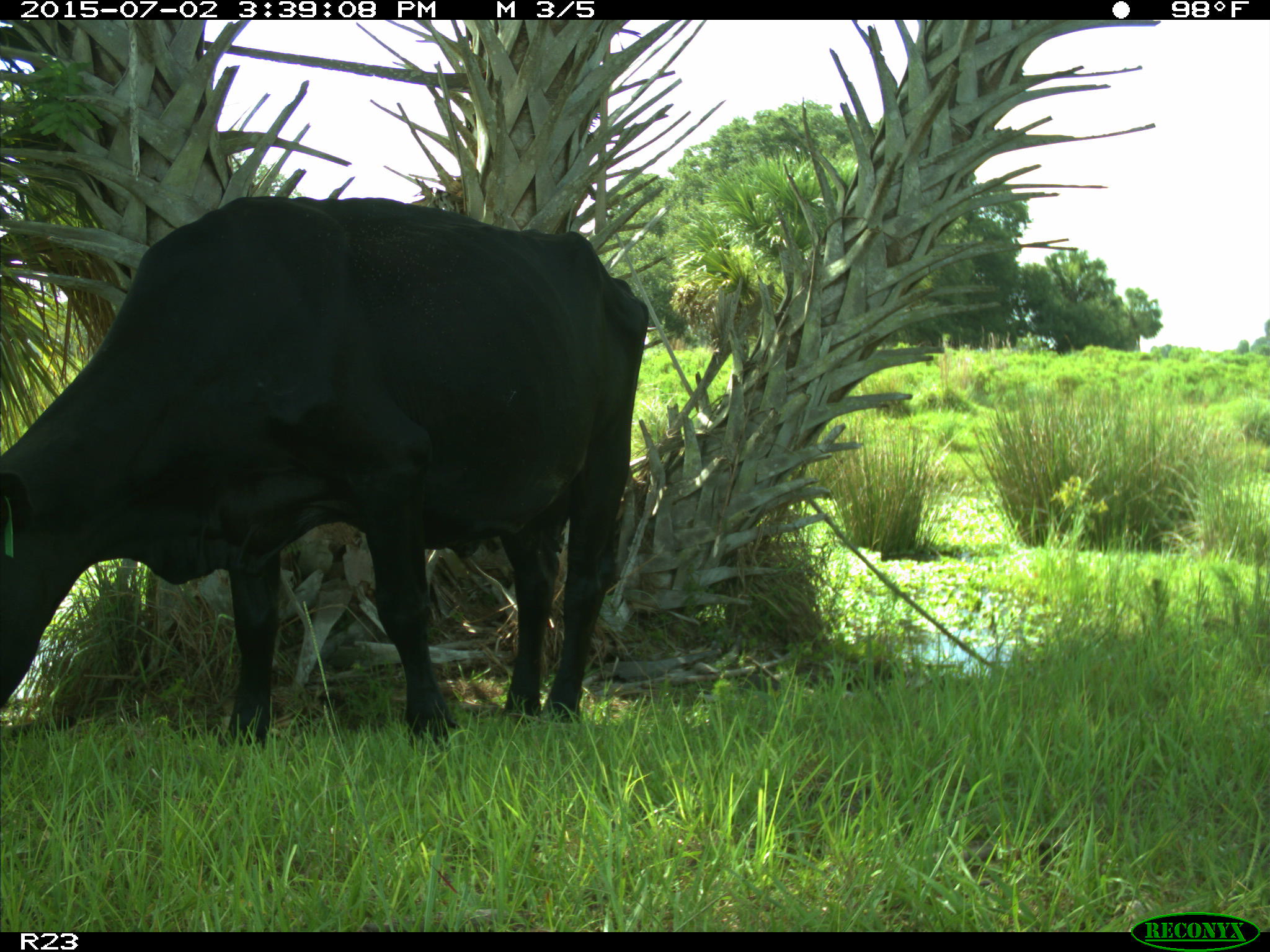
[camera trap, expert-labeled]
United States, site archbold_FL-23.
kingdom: Animalia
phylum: Chordata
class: Mammalia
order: Artiodactyla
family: Bovidae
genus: Bos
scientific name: Bos taurus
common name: domestic cow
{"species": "Bos taurus (domestic cow)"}